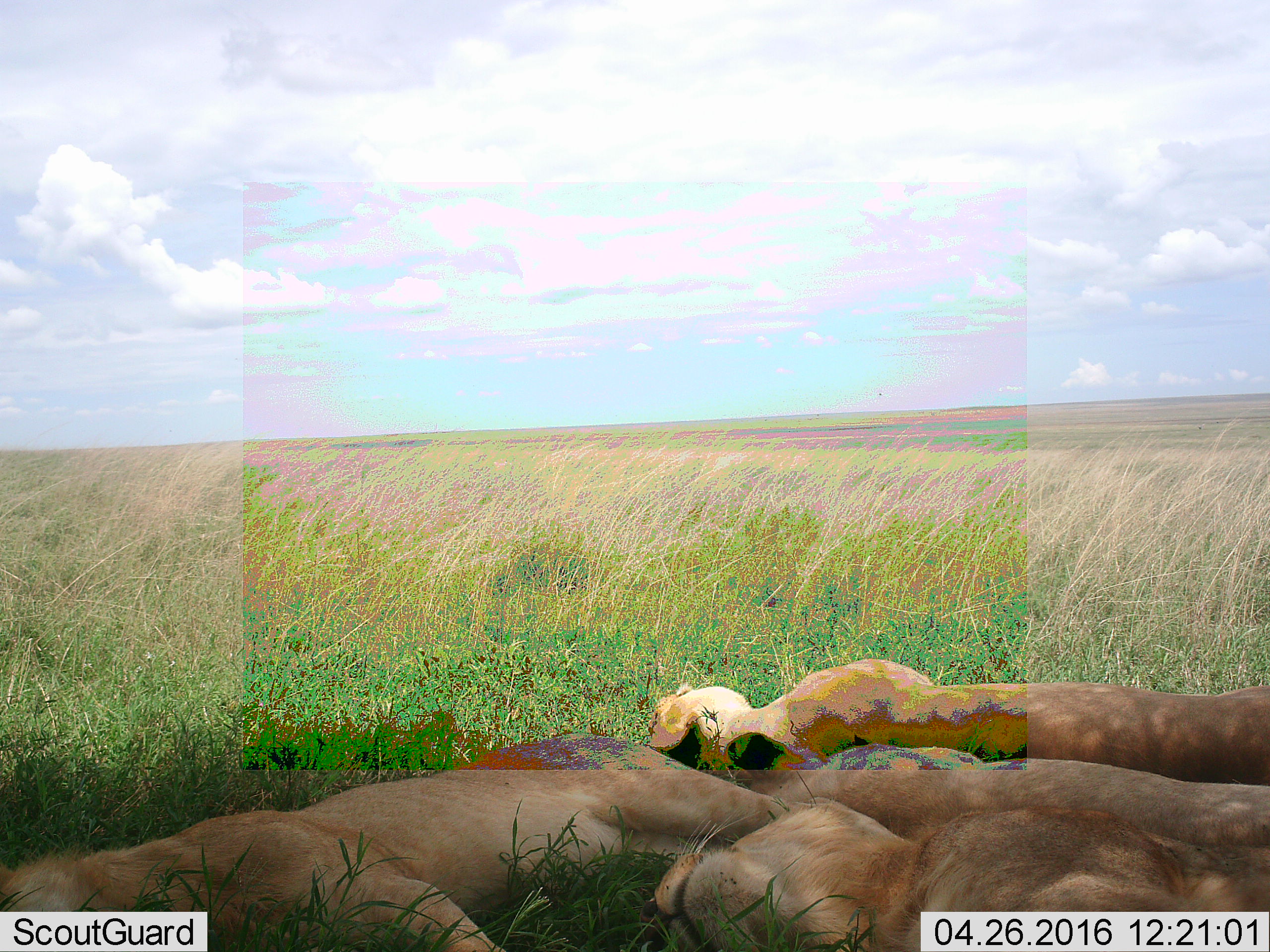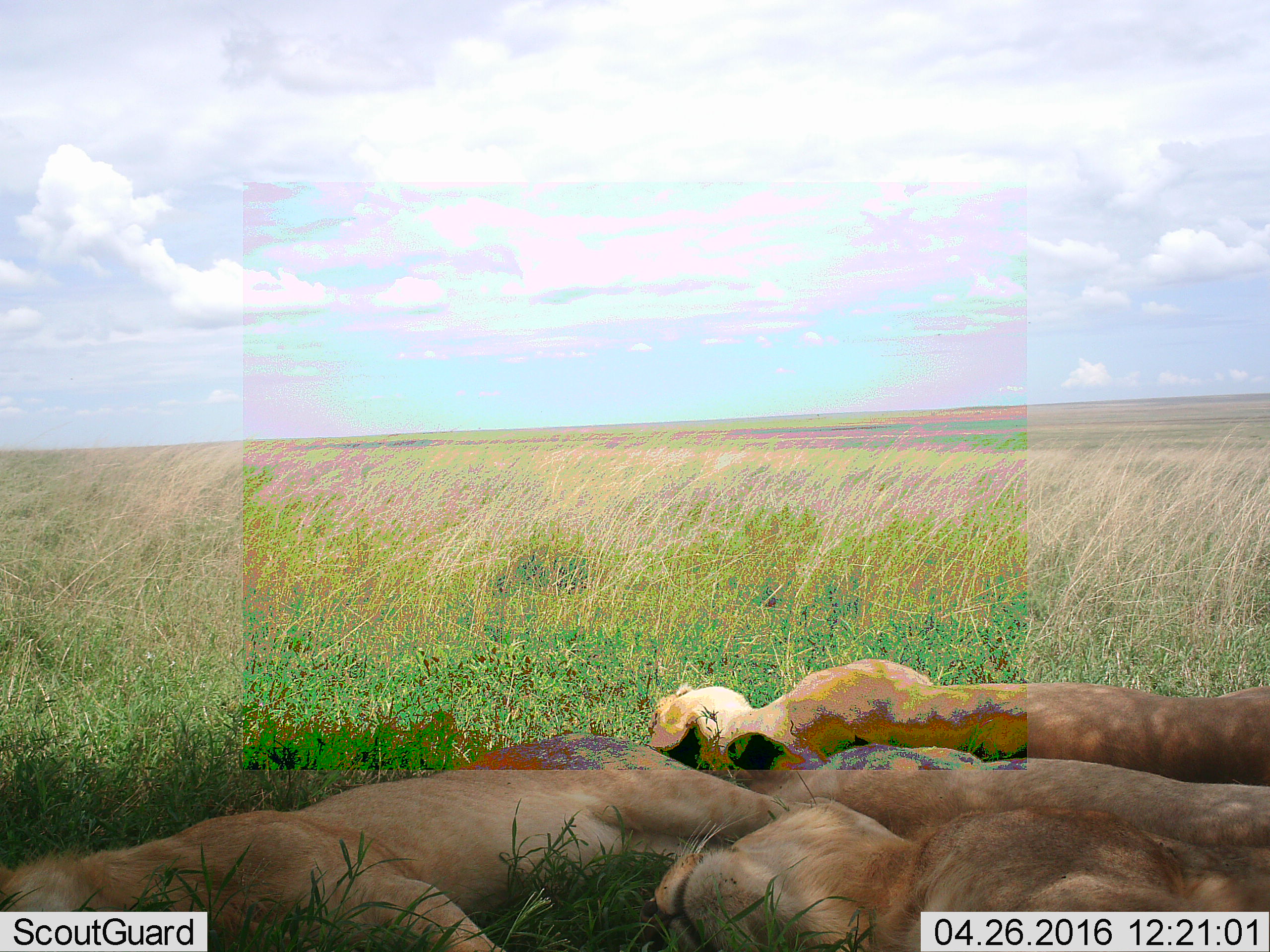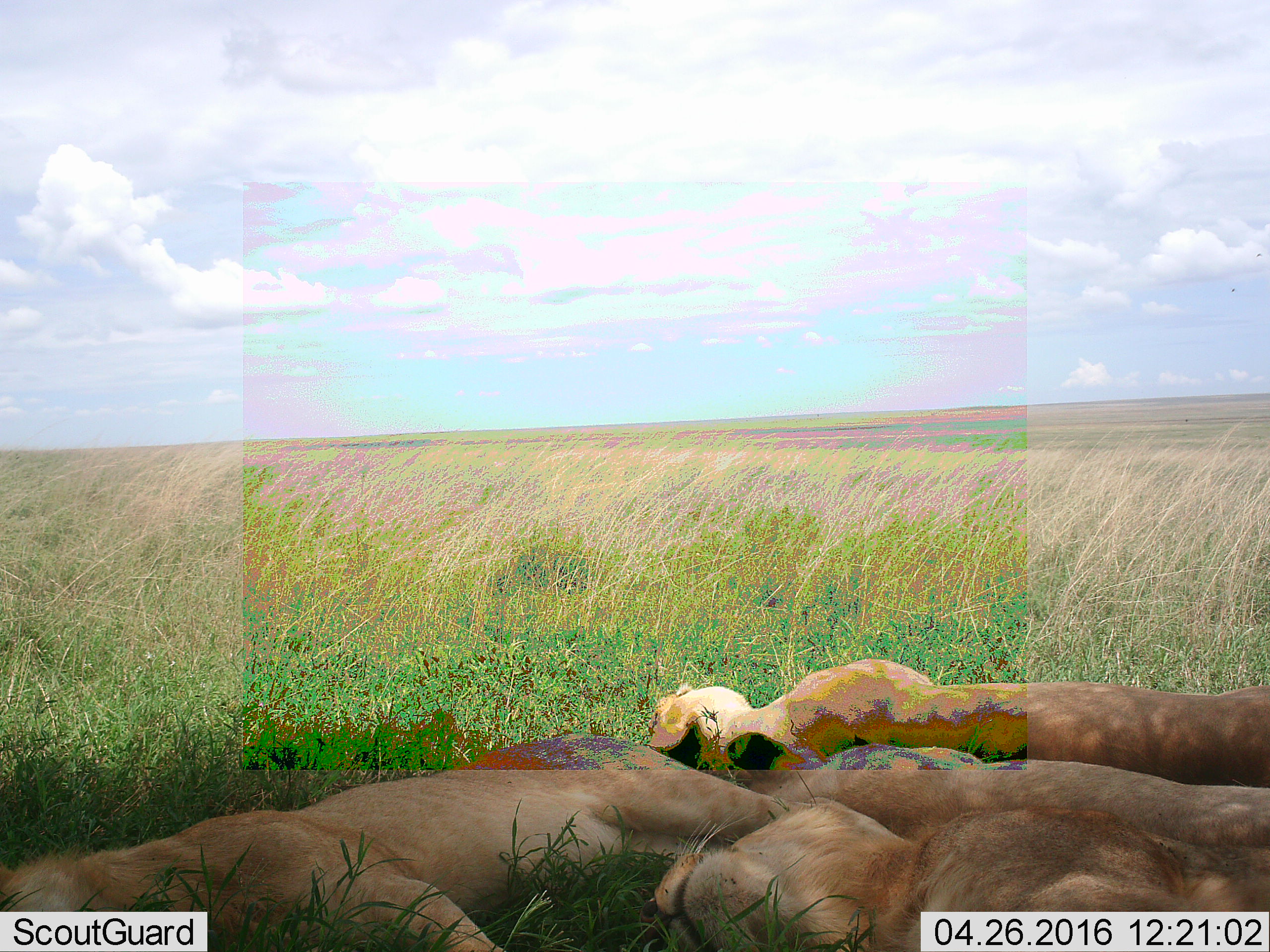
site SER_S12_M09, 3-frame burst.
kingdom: Animalia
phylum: Chordata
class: Mammalia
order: Carnivora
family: Felidae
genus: Panthera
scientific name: Panthera leo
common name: lion female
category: lionfemale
Lionfemale (lion female) (Panthera leo), count 3. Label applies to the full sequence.